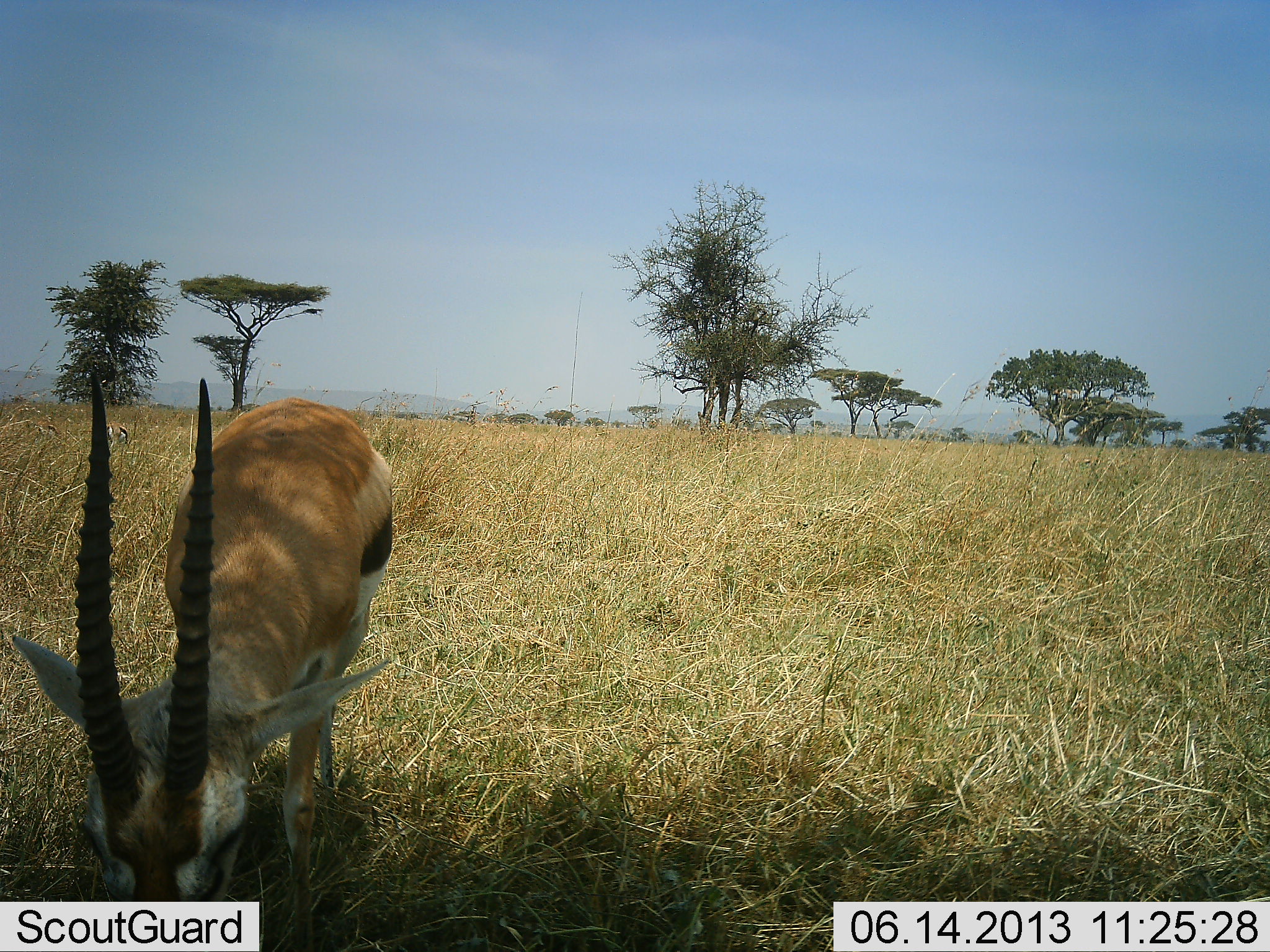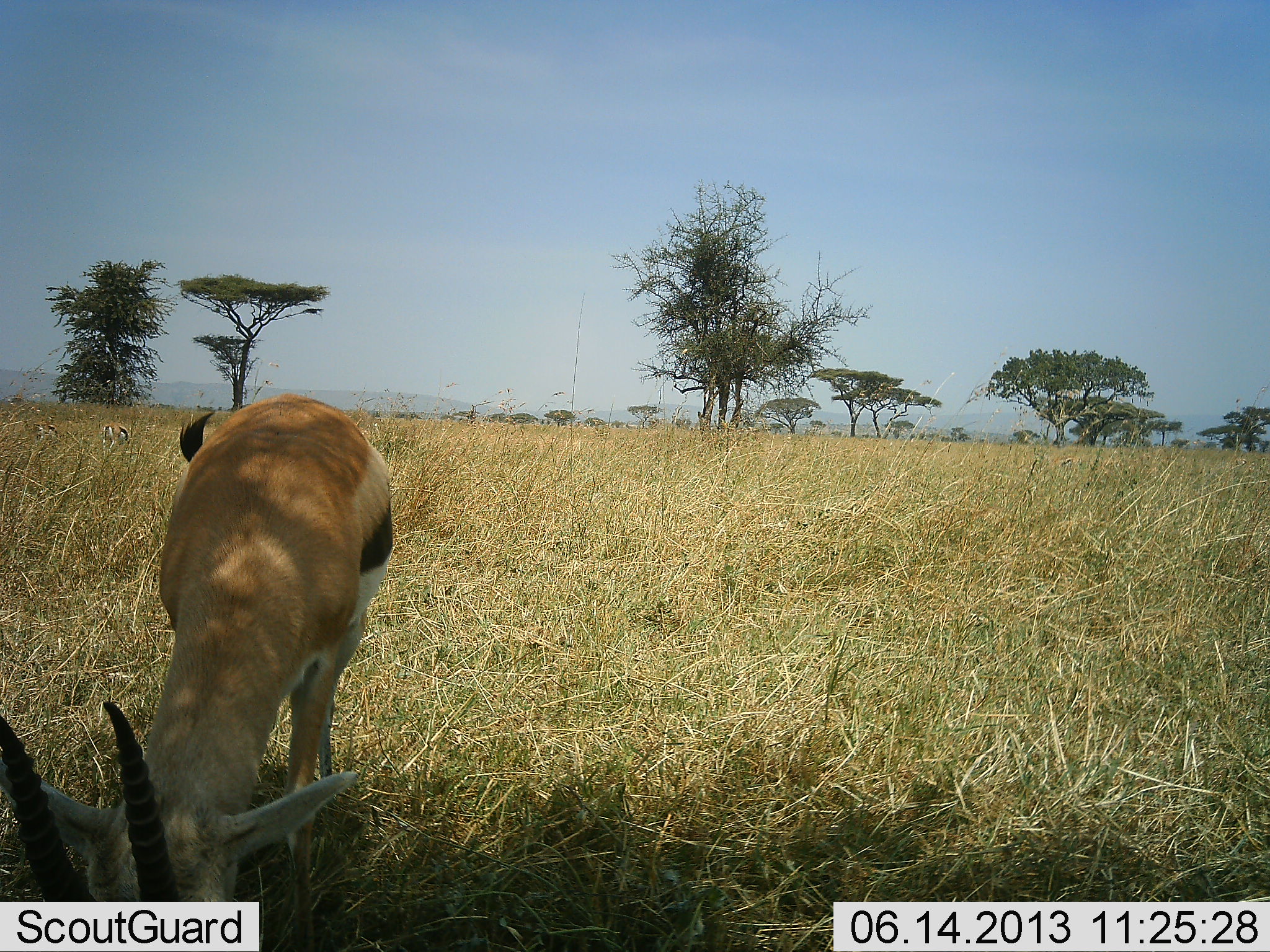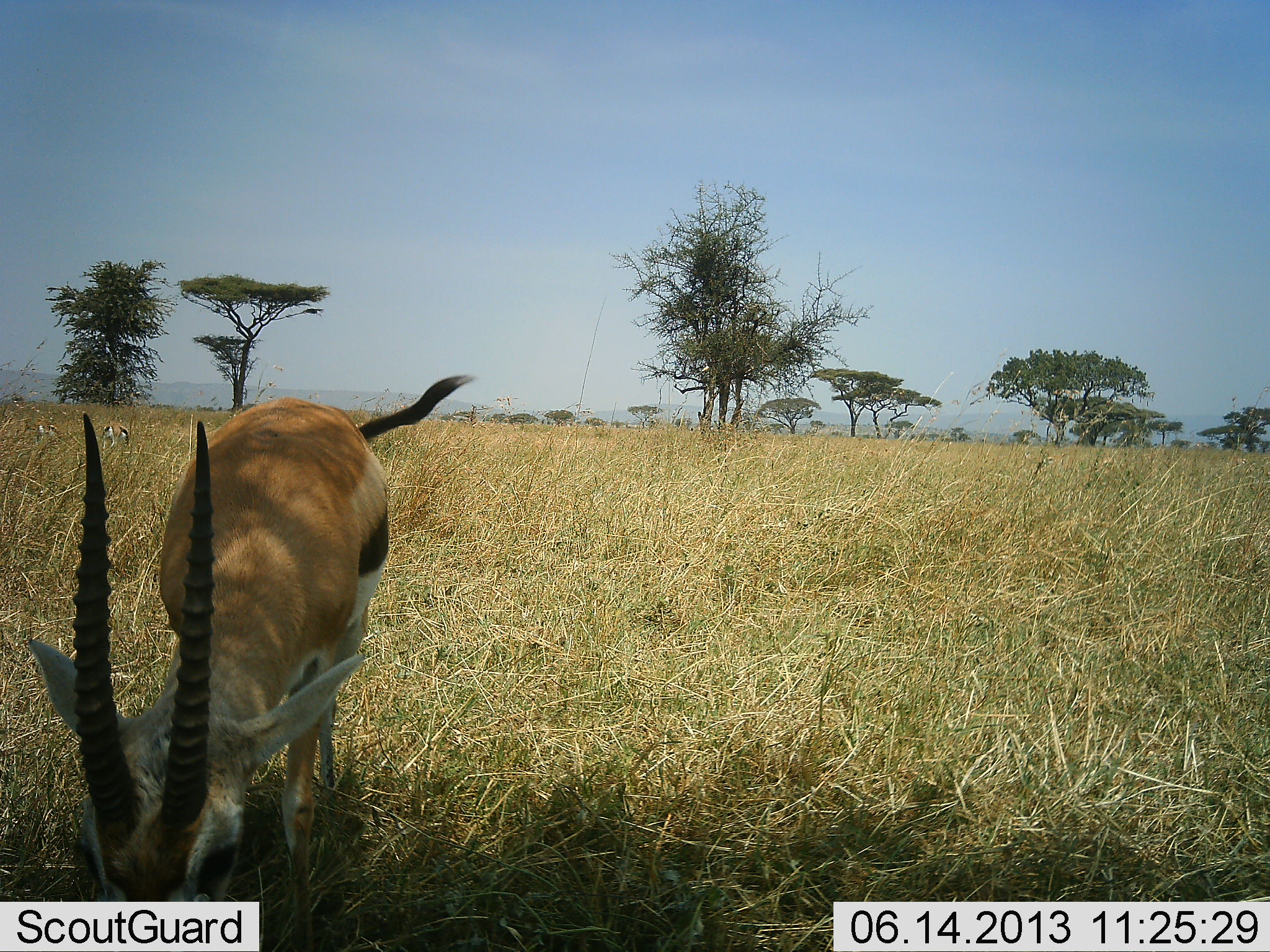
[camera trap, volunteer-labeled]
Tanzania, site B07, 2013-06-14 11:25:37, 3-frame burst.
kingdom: Animalia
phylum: Chordata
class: Mammalia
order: Artiodactyla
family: Bovidae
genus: Eudorcas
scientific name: Eudorcas thomsonii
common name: thomson's gazelle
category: gazellethomsons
Gazellethomsons (thomson's gazelle) (Eudorcas thomsonii), count 1. Behavior (volunteer vote fractions): standing 29%, resting 0%, moving 0%, interacting 0%. Young present (vote fraction): 0%. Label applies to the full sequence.